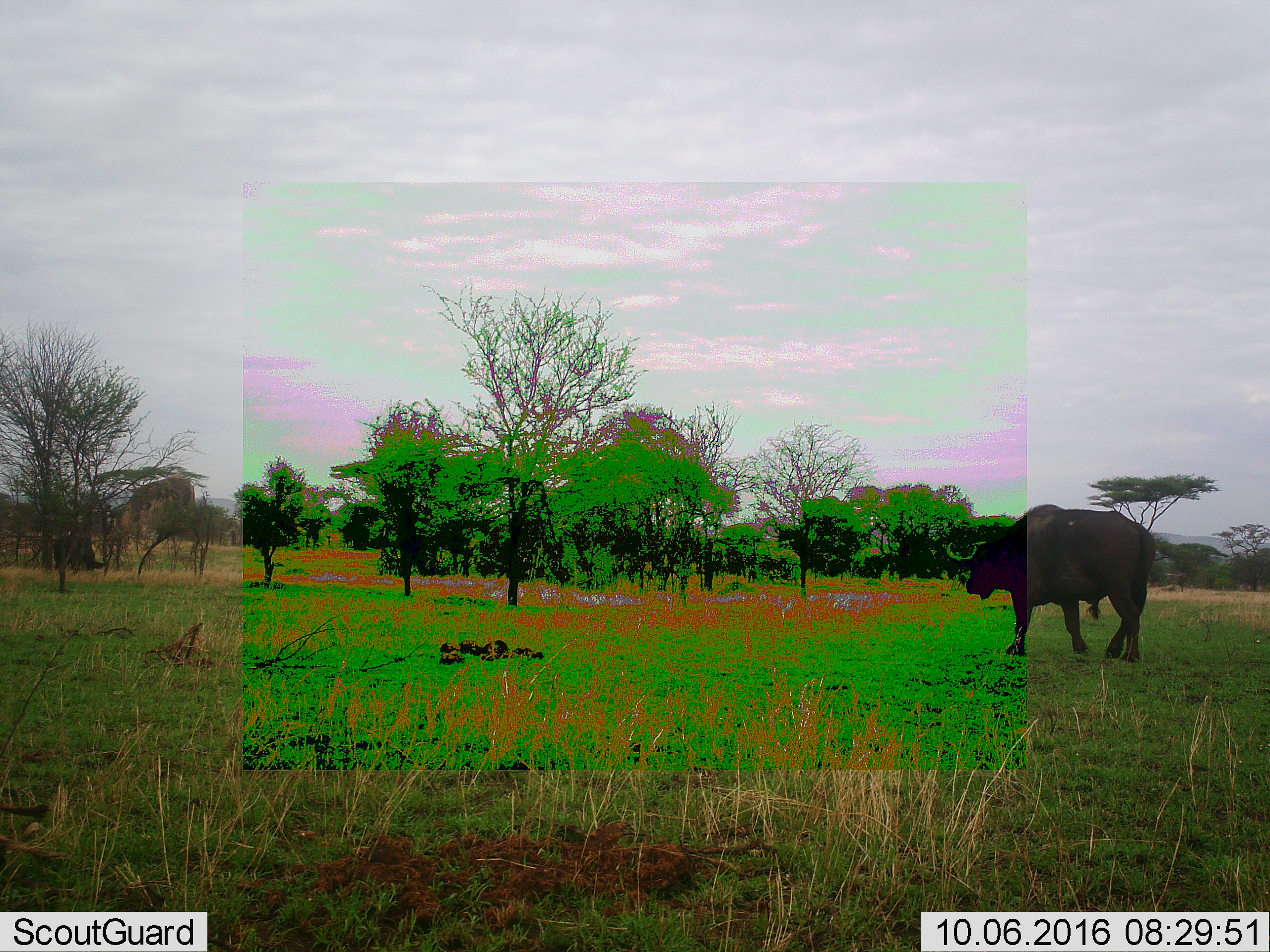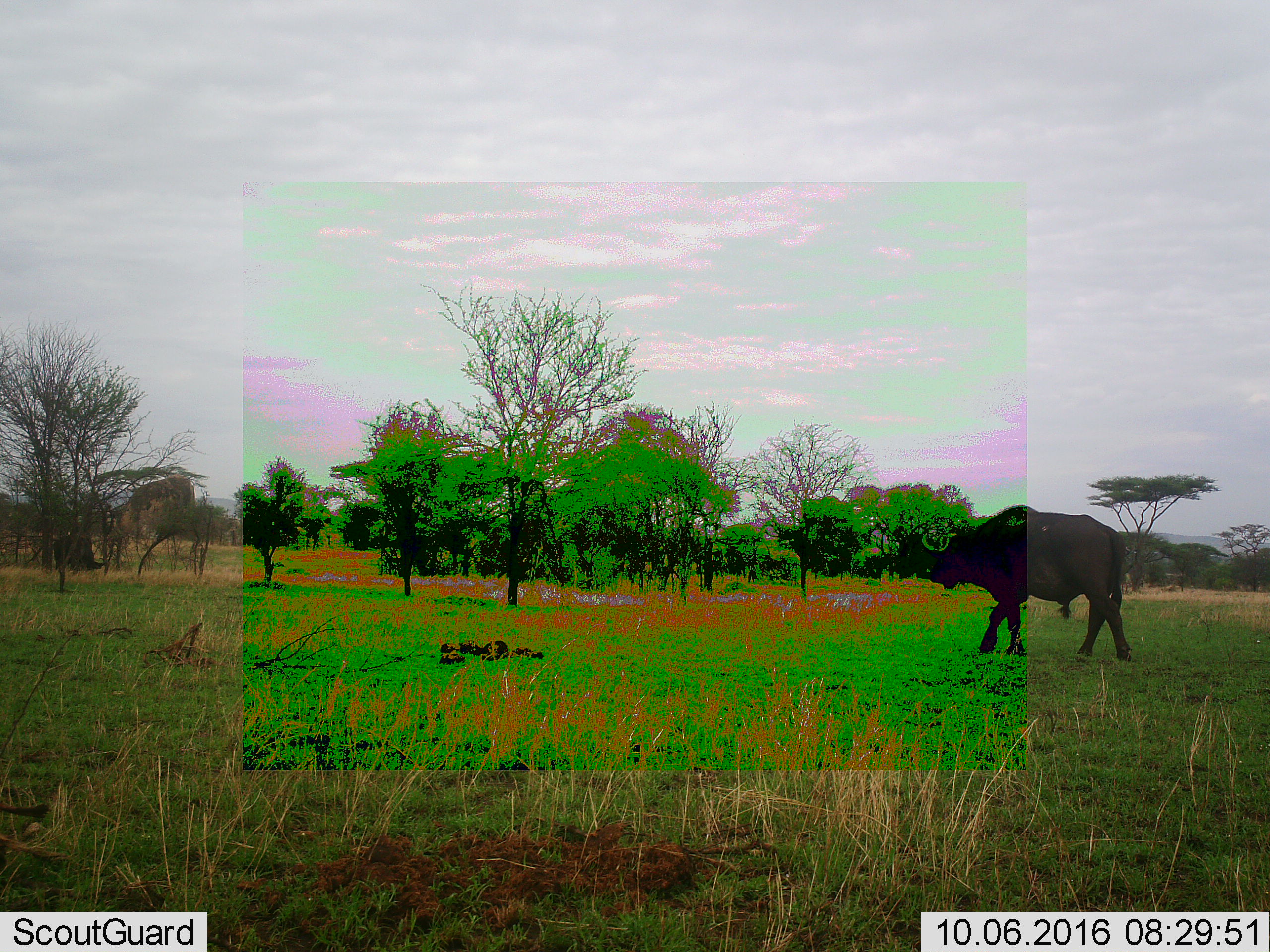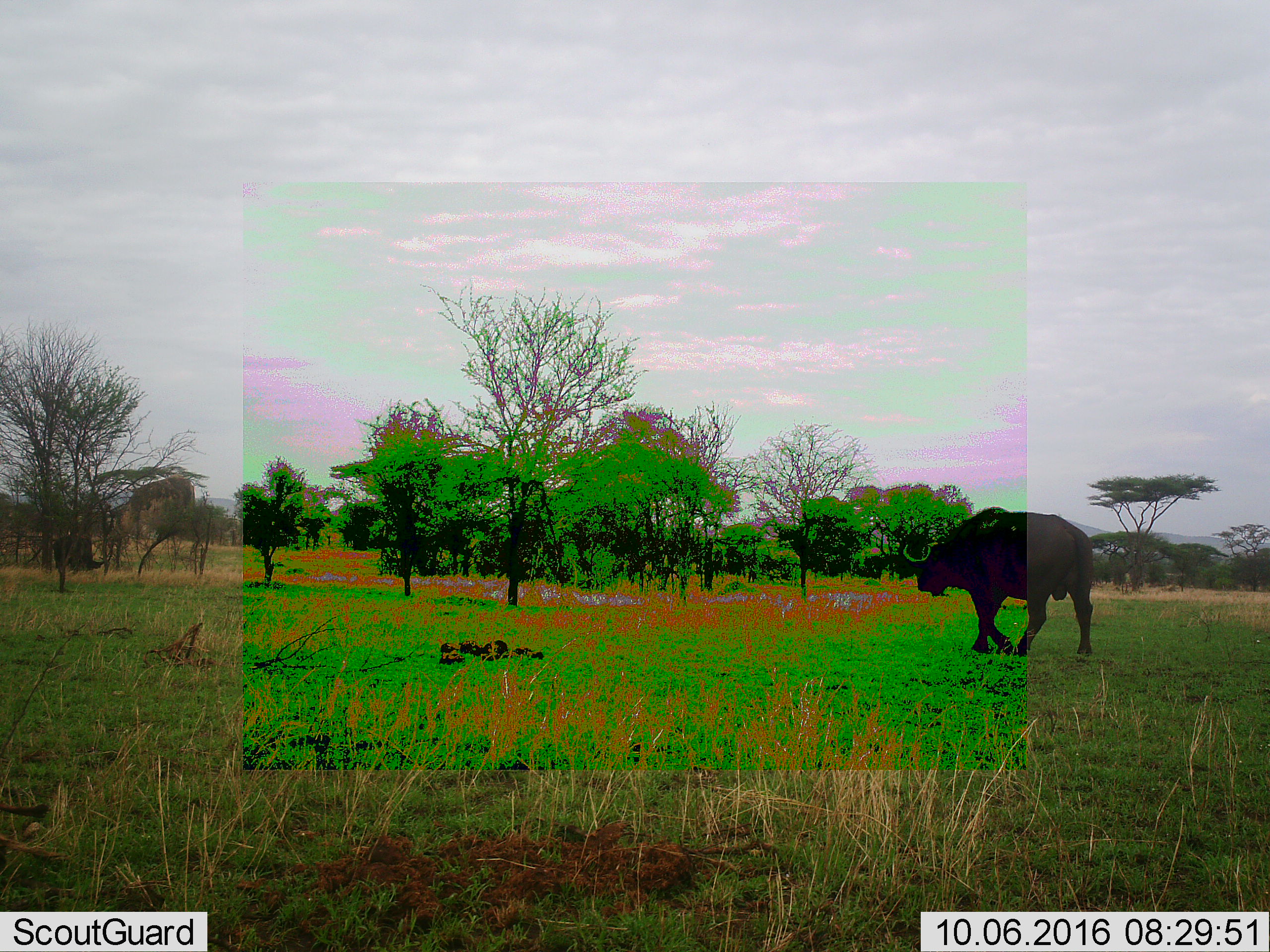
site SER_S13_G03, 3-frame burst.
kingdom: Animalia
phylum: Chordata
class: Mammalia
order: Artiodactyla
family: Bovidae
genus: Syncerus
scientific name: Syncerus caffer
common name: african buffalo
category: buffalo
Buffalo (african buffalo) (Syncerus caffer), count 1. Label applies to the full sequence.